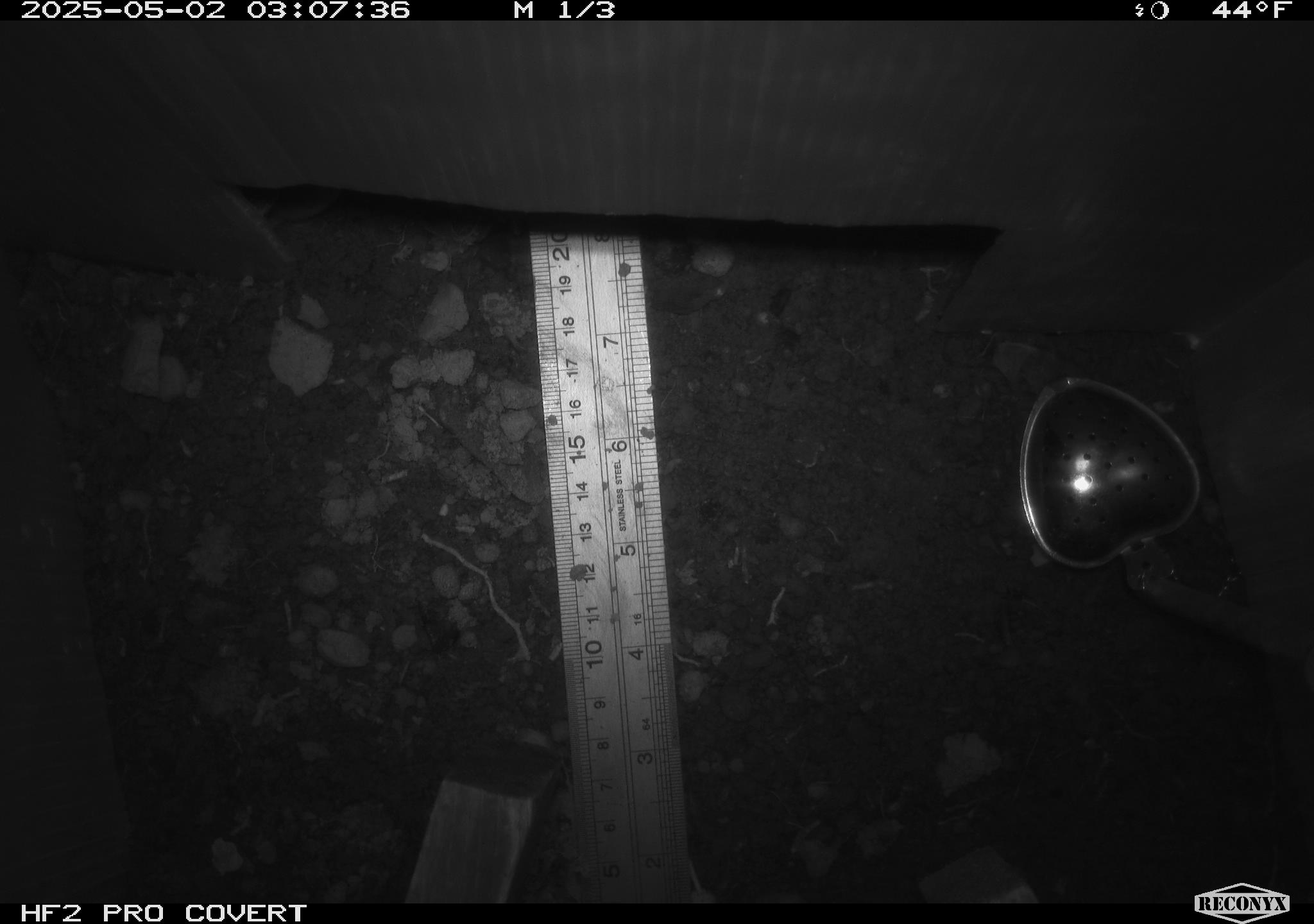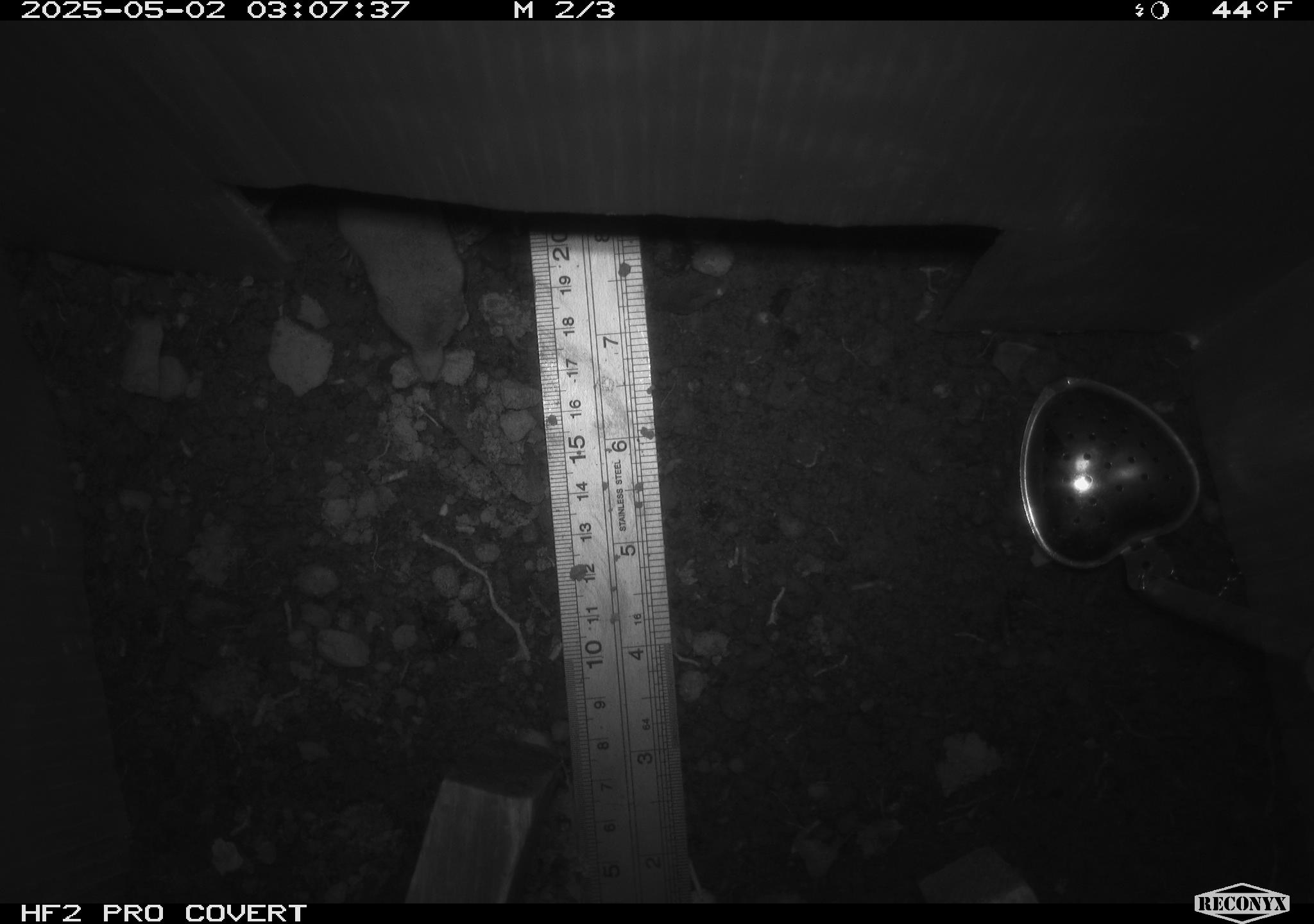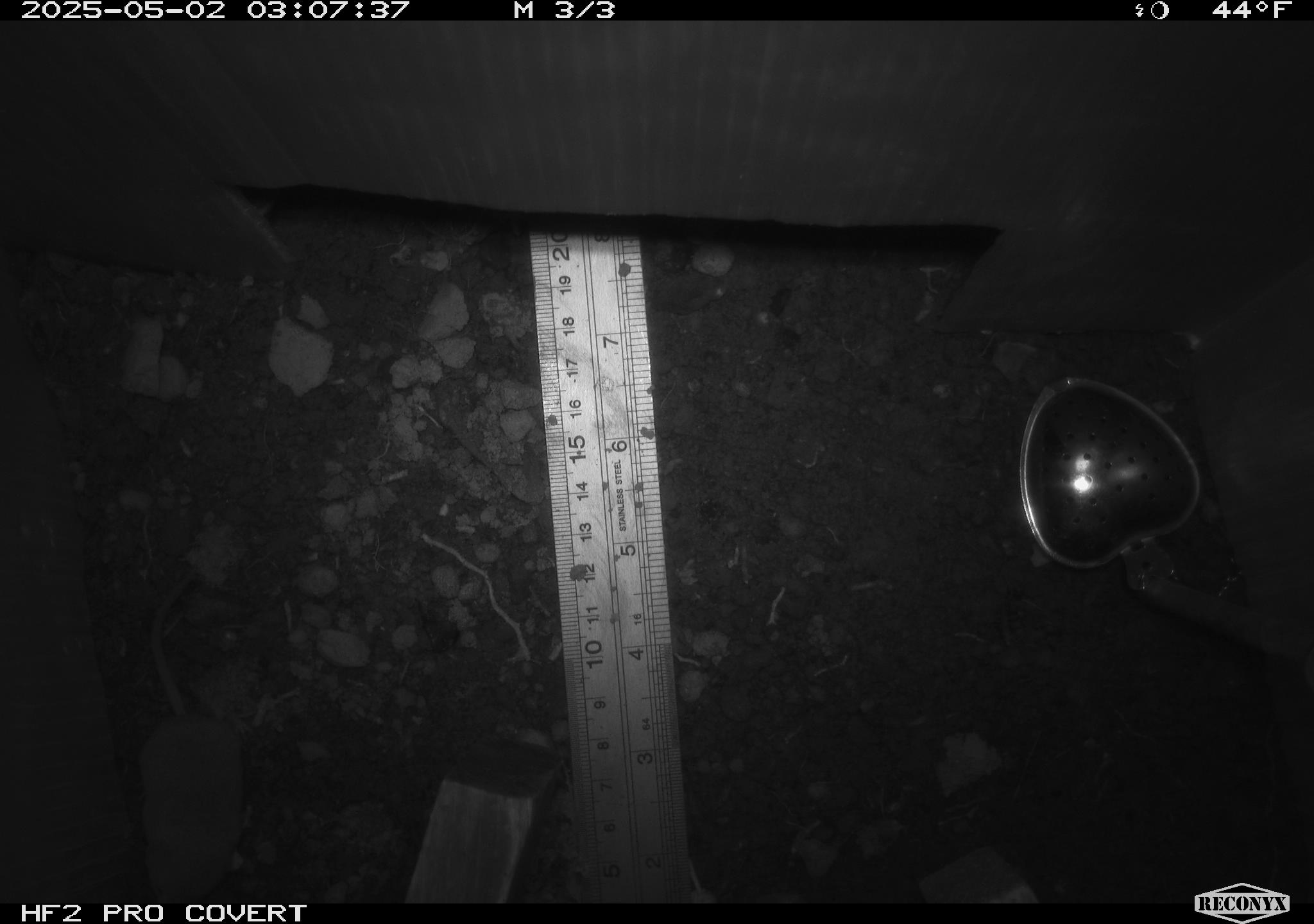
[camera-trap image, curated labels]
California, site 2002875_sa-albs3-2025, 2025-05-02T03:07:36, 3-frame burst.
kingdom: Animalia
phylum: Chordata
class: Mammalia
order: Eulipotyphla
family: Soricidae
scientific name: Soricidae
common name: shrews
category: soricidae family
Soricidae family (shrews) (Soricidae).